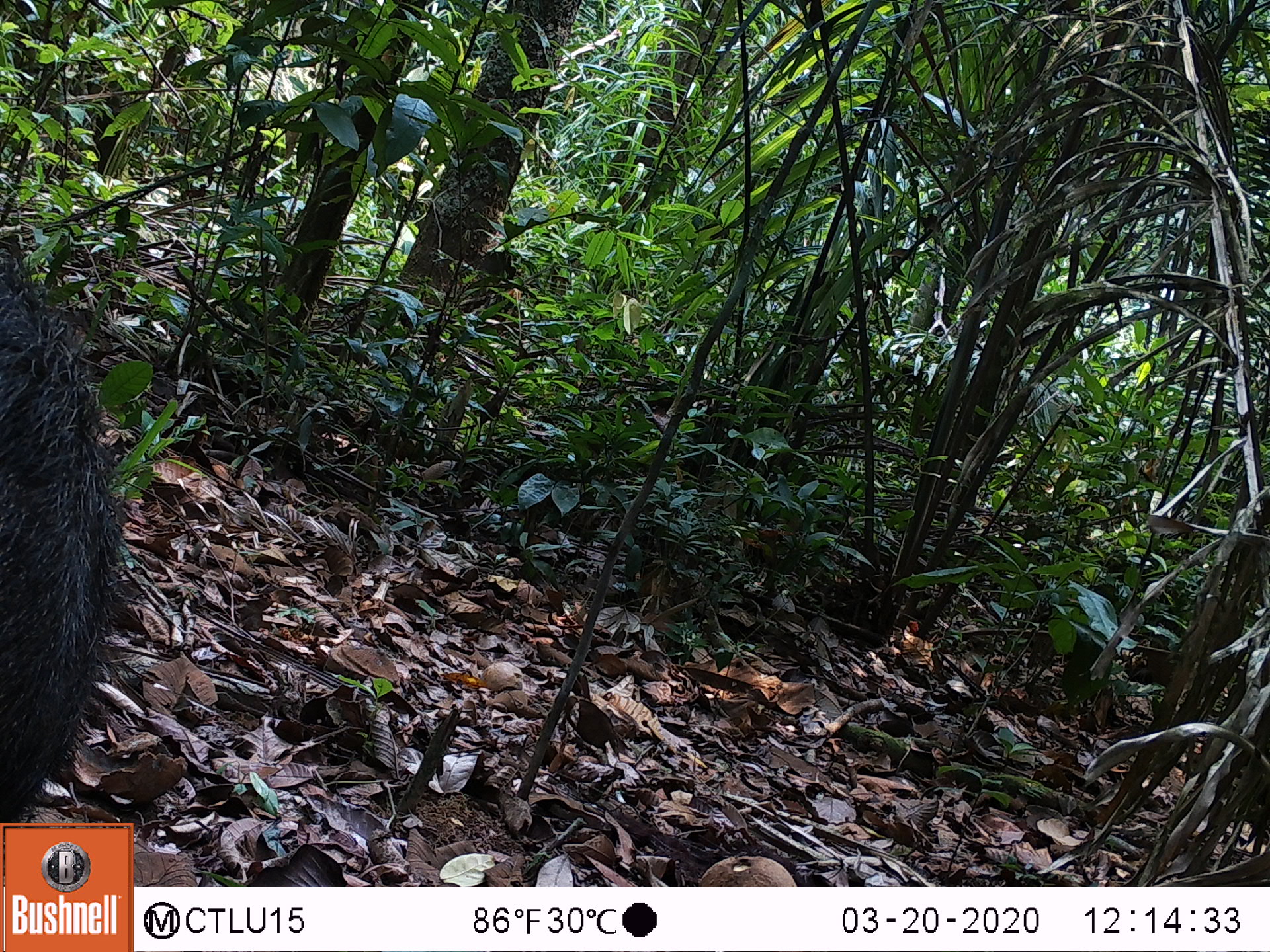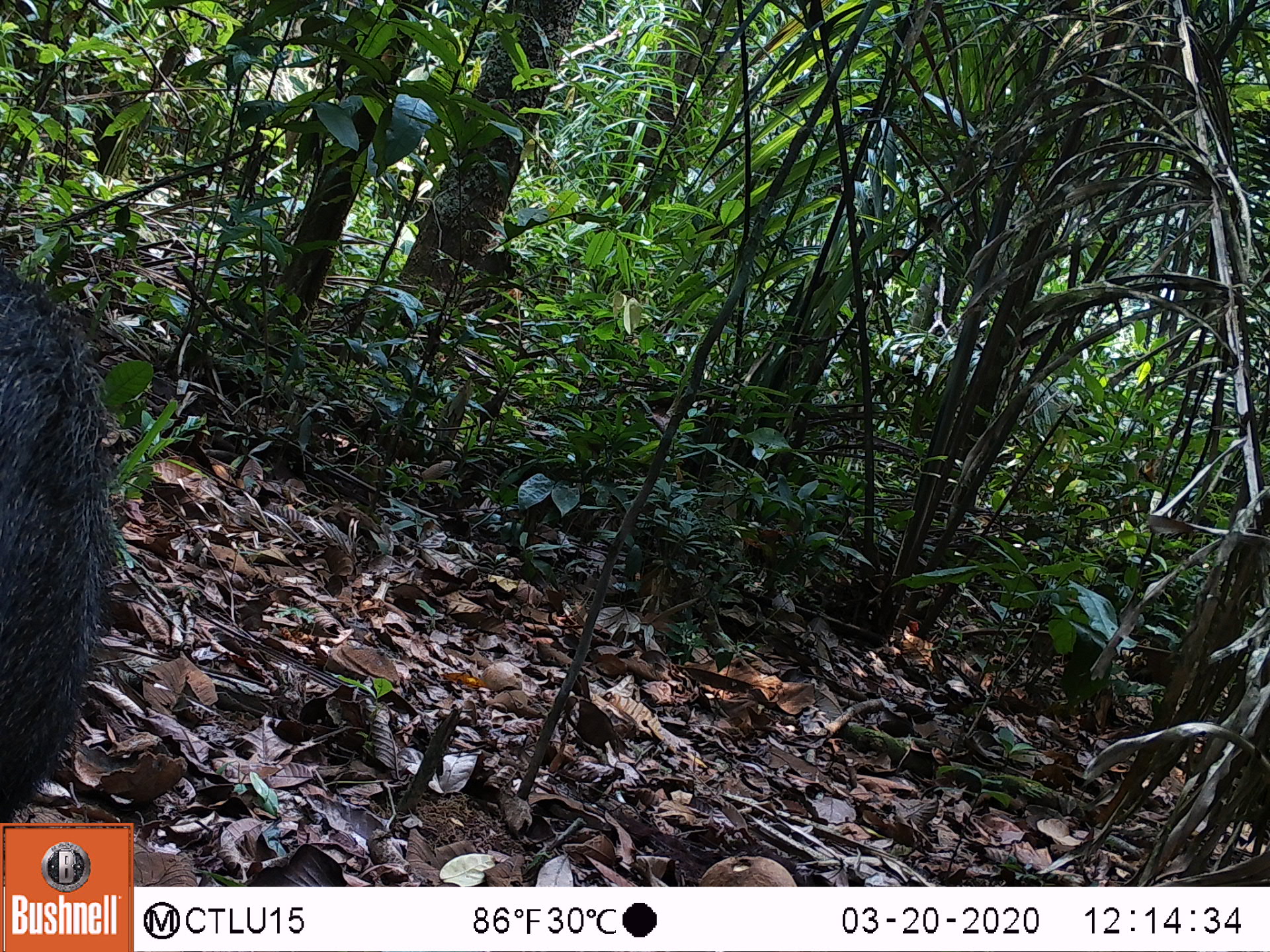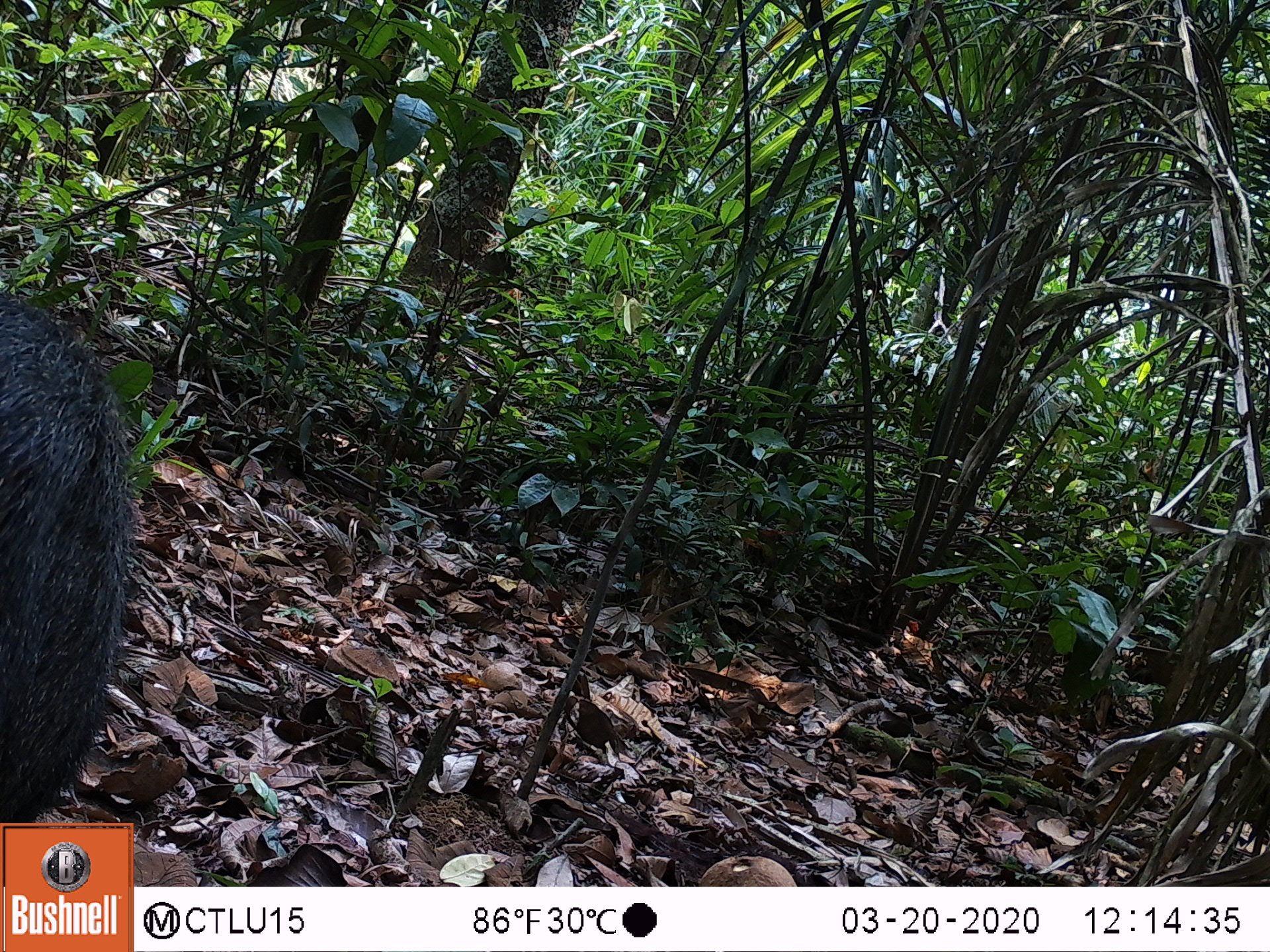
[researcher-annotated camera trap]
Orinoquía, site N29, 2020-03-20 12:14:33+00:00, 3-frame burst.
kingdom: Animalia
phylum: Chordata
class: Mammalia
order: Artiodactyla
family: Tayassuidae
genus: Pecari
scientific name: Pecari tajacu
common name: collared peccary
Collared peccary (Pecari tajacu).